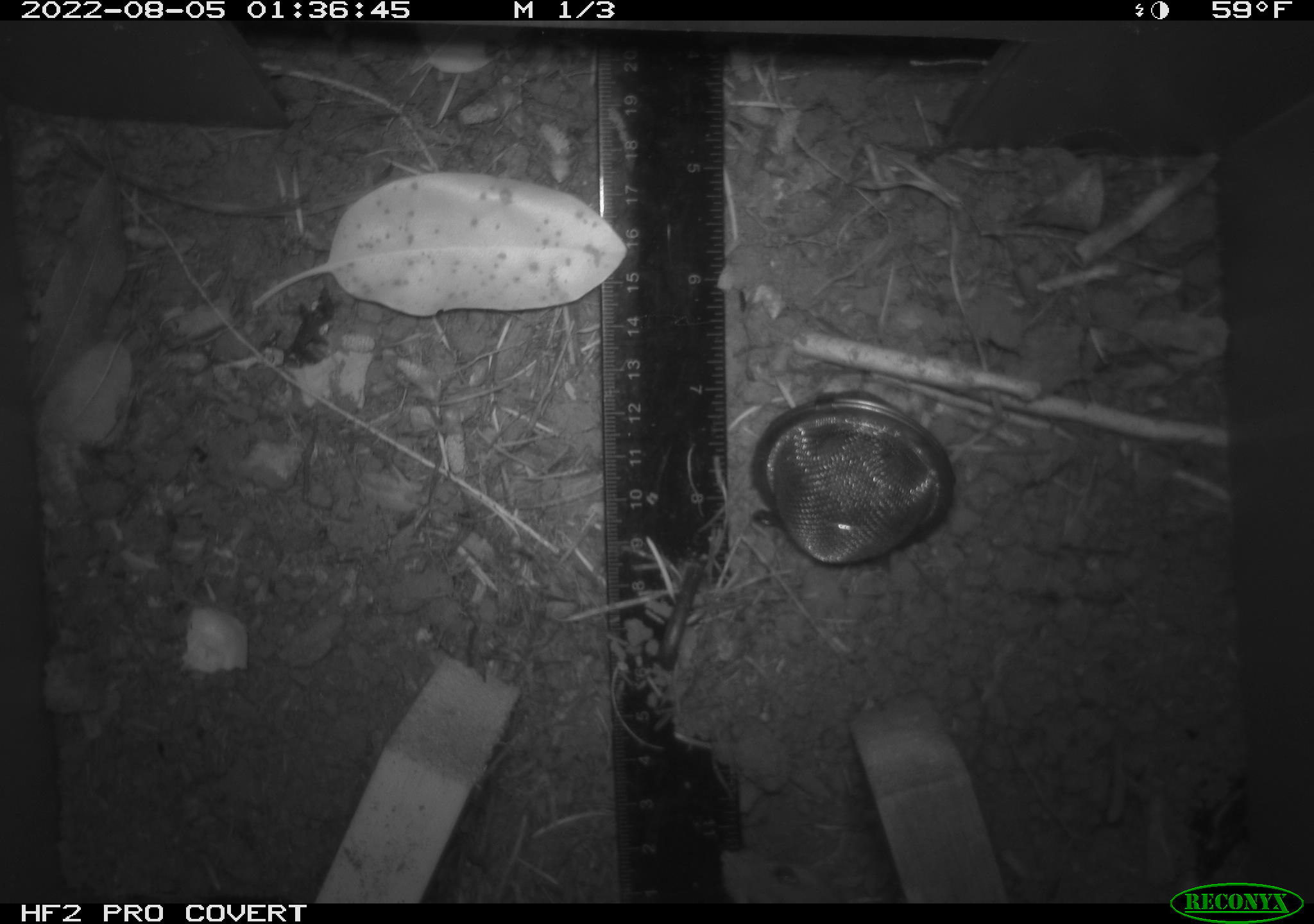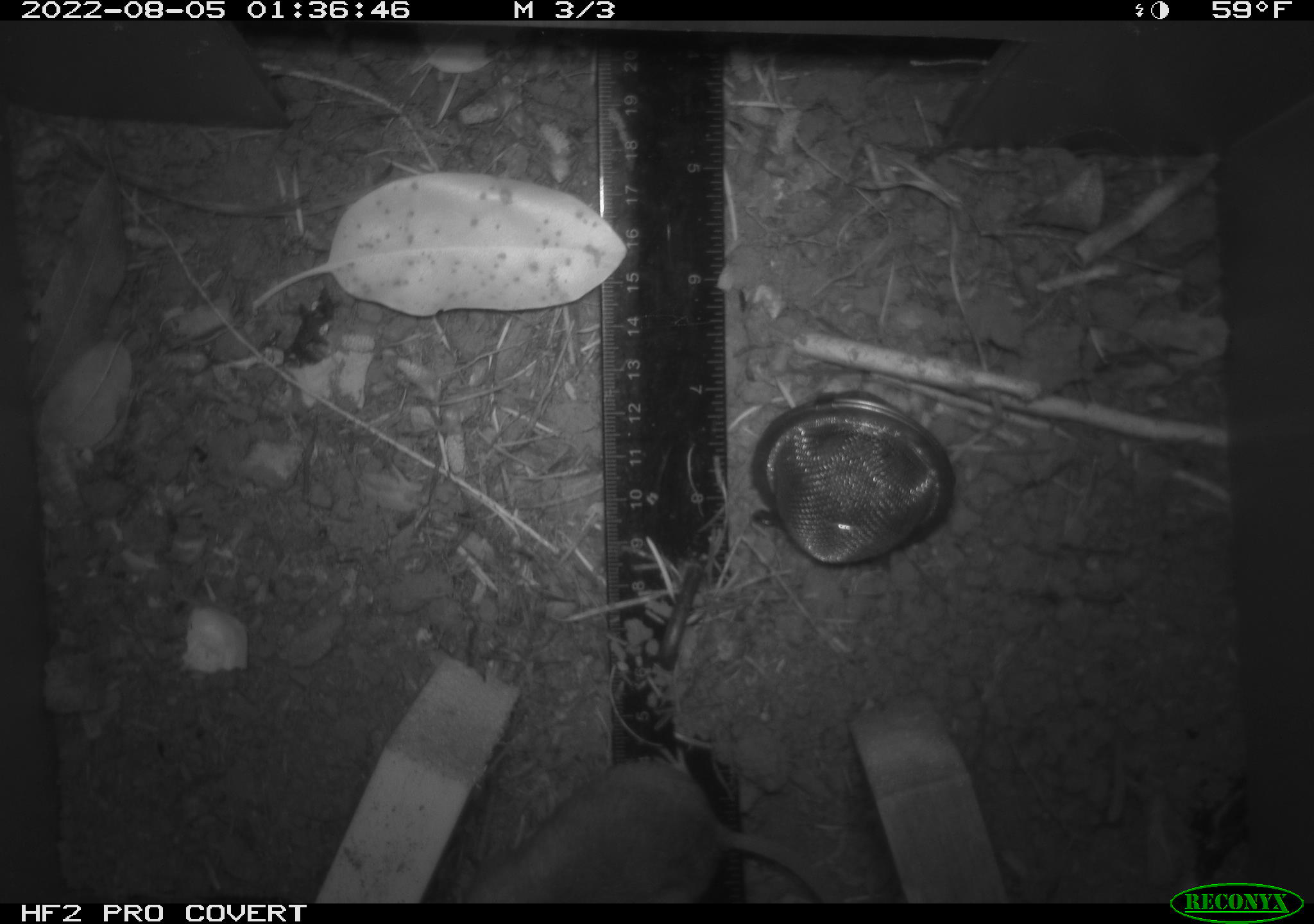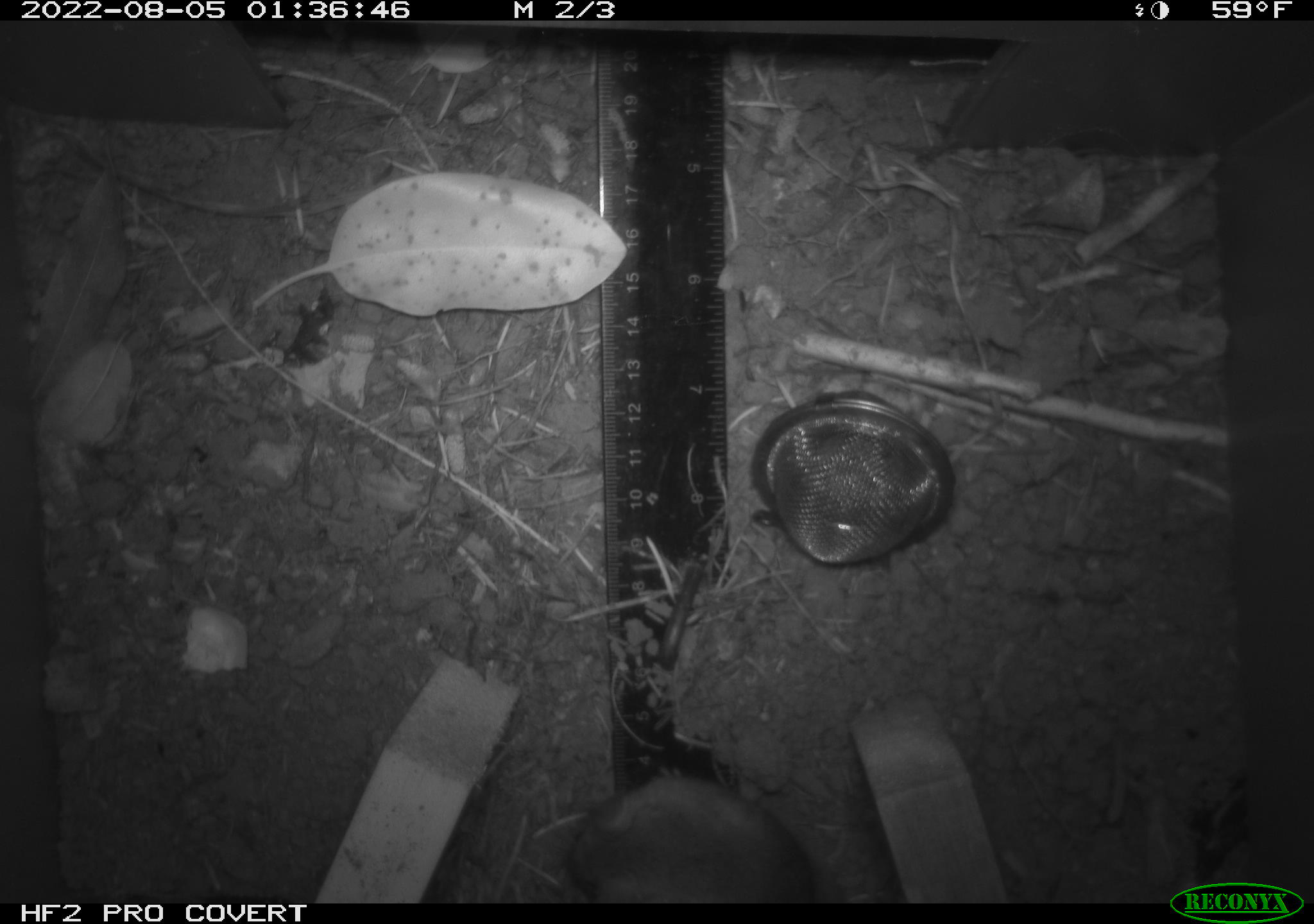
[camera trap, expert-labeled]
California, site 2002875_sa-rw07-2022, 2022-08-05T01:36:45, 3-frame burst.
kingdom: Animalia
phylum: Chordata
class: Mammalia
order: Rodentia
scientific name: Rodentia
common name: mouse species